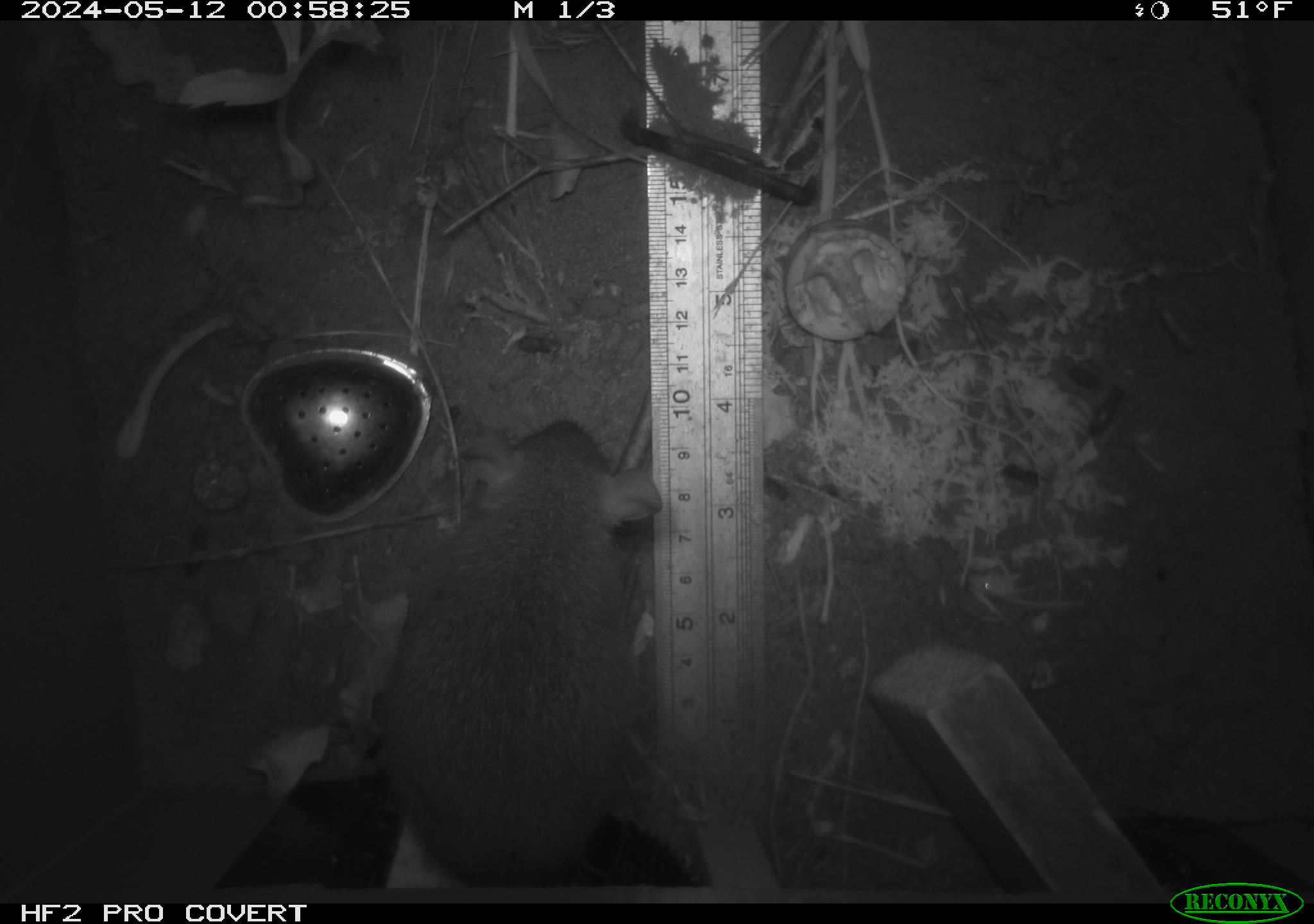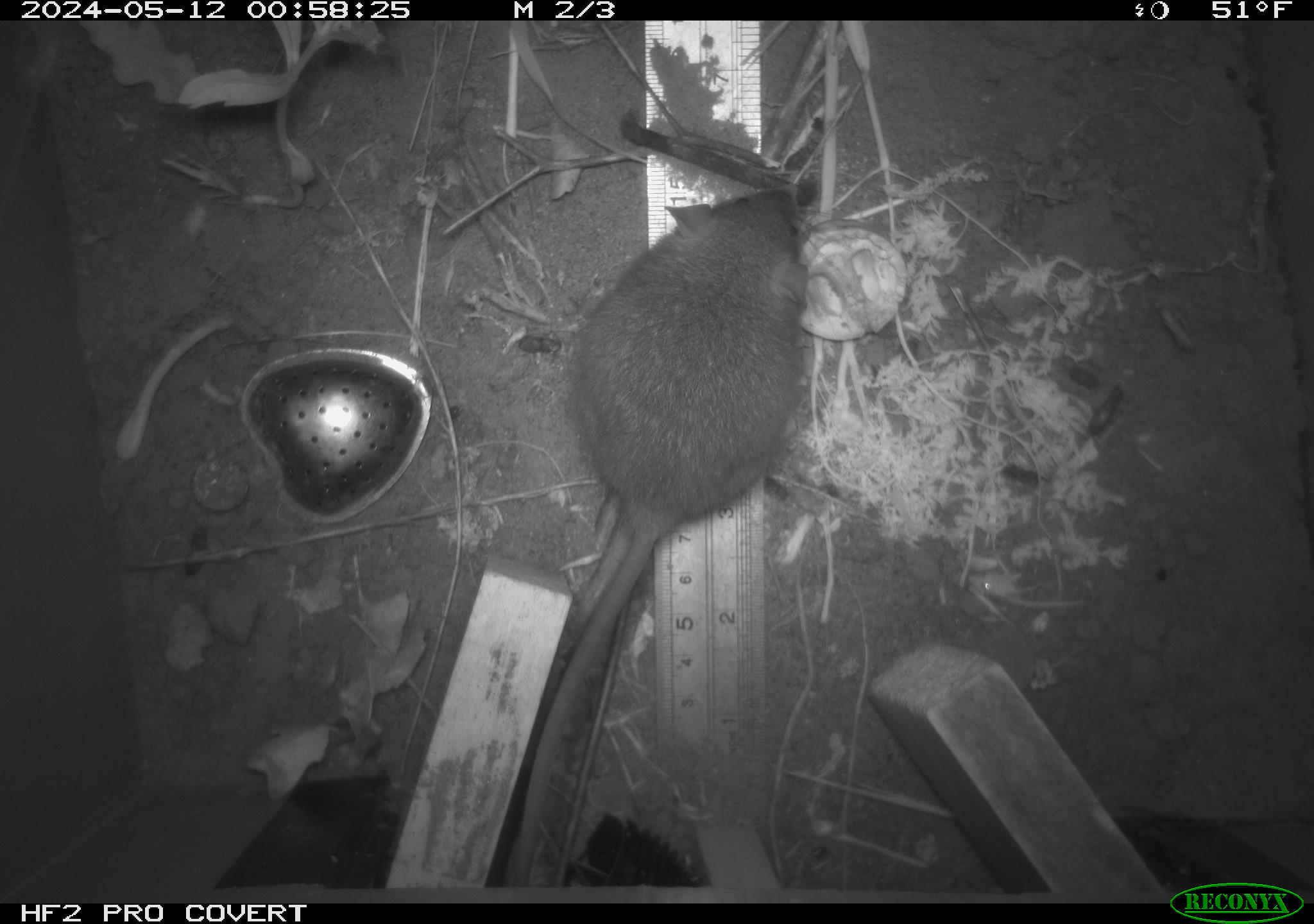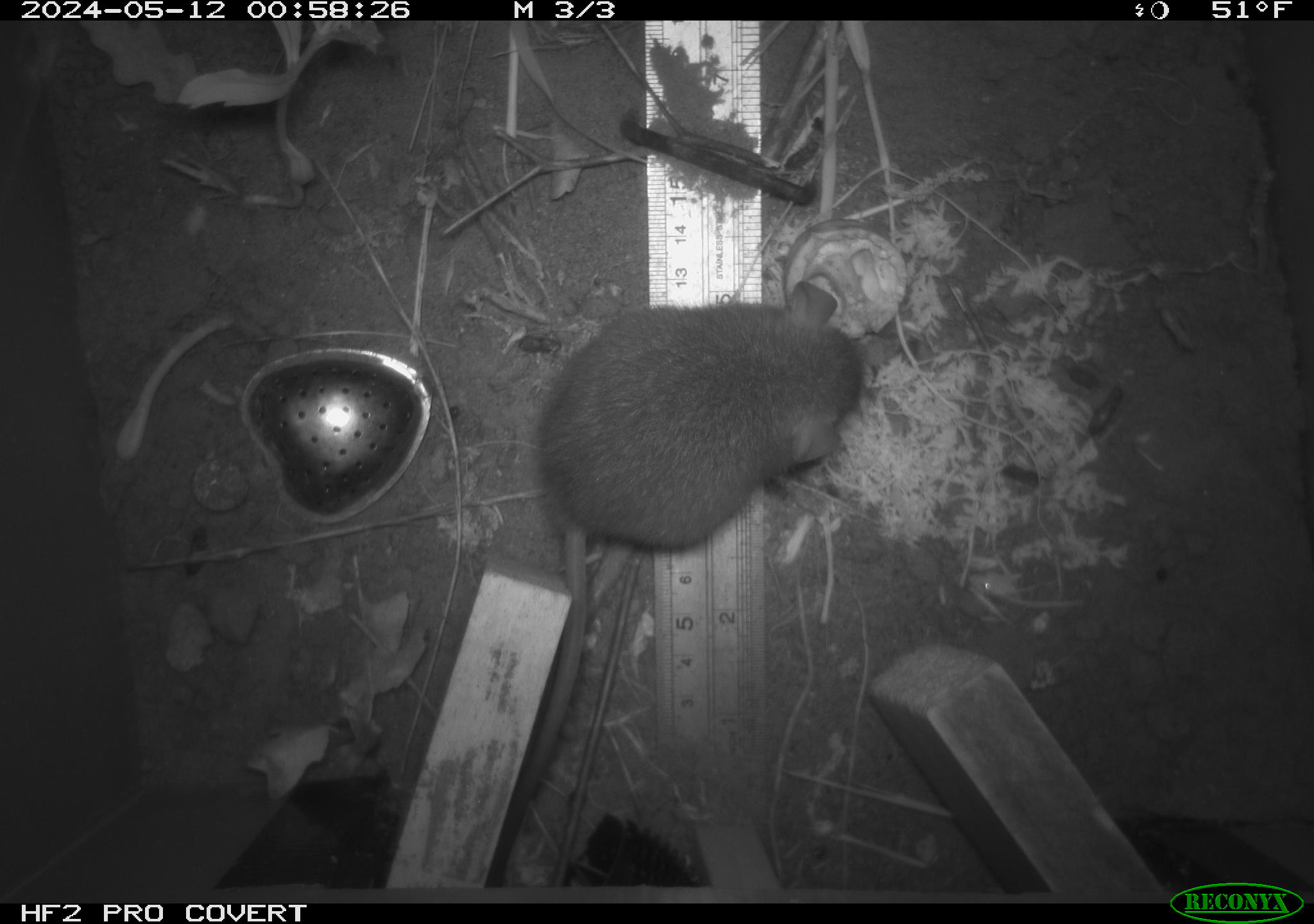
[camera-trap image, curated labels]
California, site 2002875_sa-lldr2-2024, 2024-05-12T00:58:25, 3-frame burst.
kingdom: Animalia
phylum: Chordata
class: Mammalia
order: Rodentia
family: Muridae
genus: Rattus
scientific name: Rattus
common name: rat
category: rattus species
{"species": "rattus species (rat) (Rattus)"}